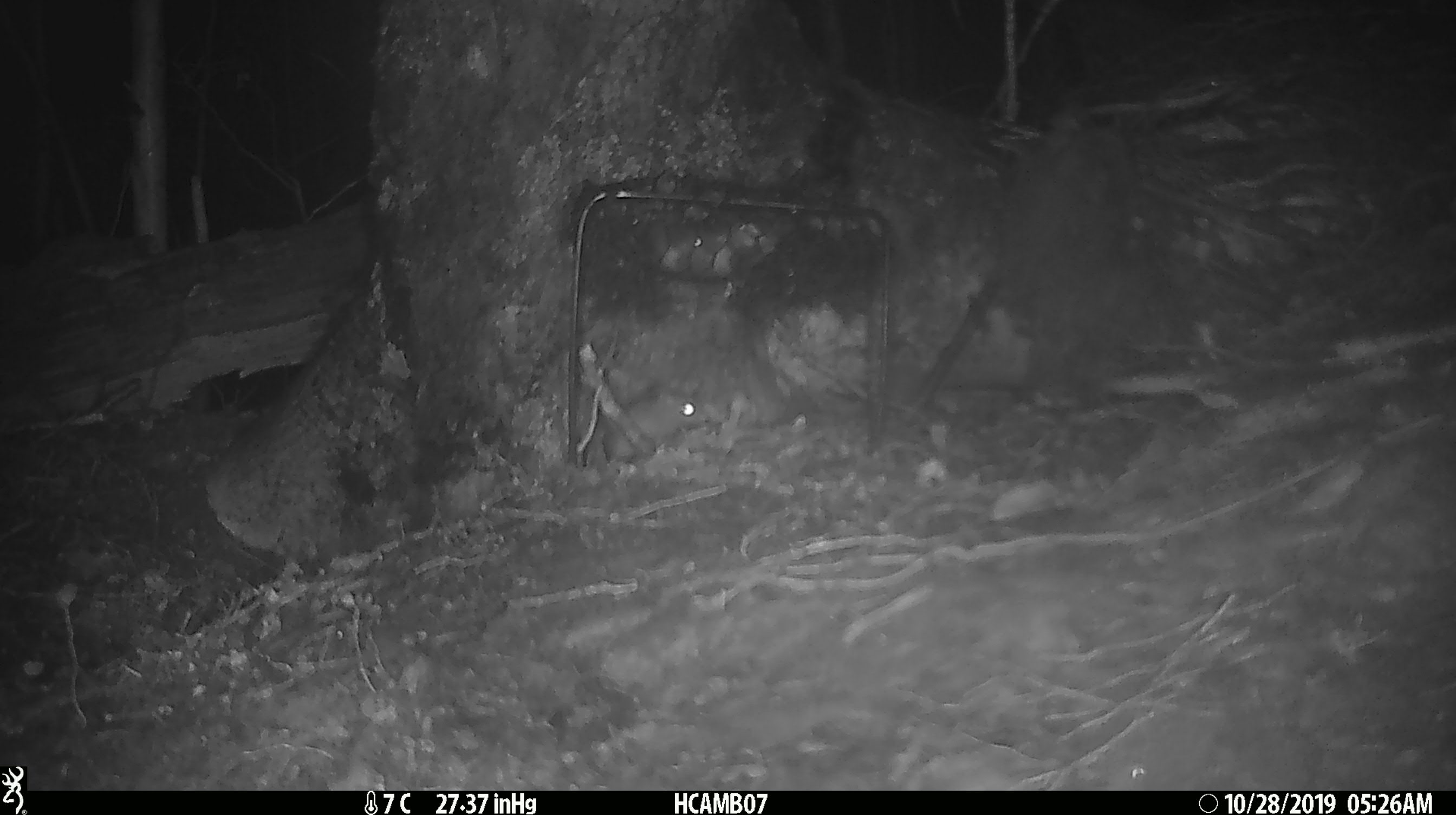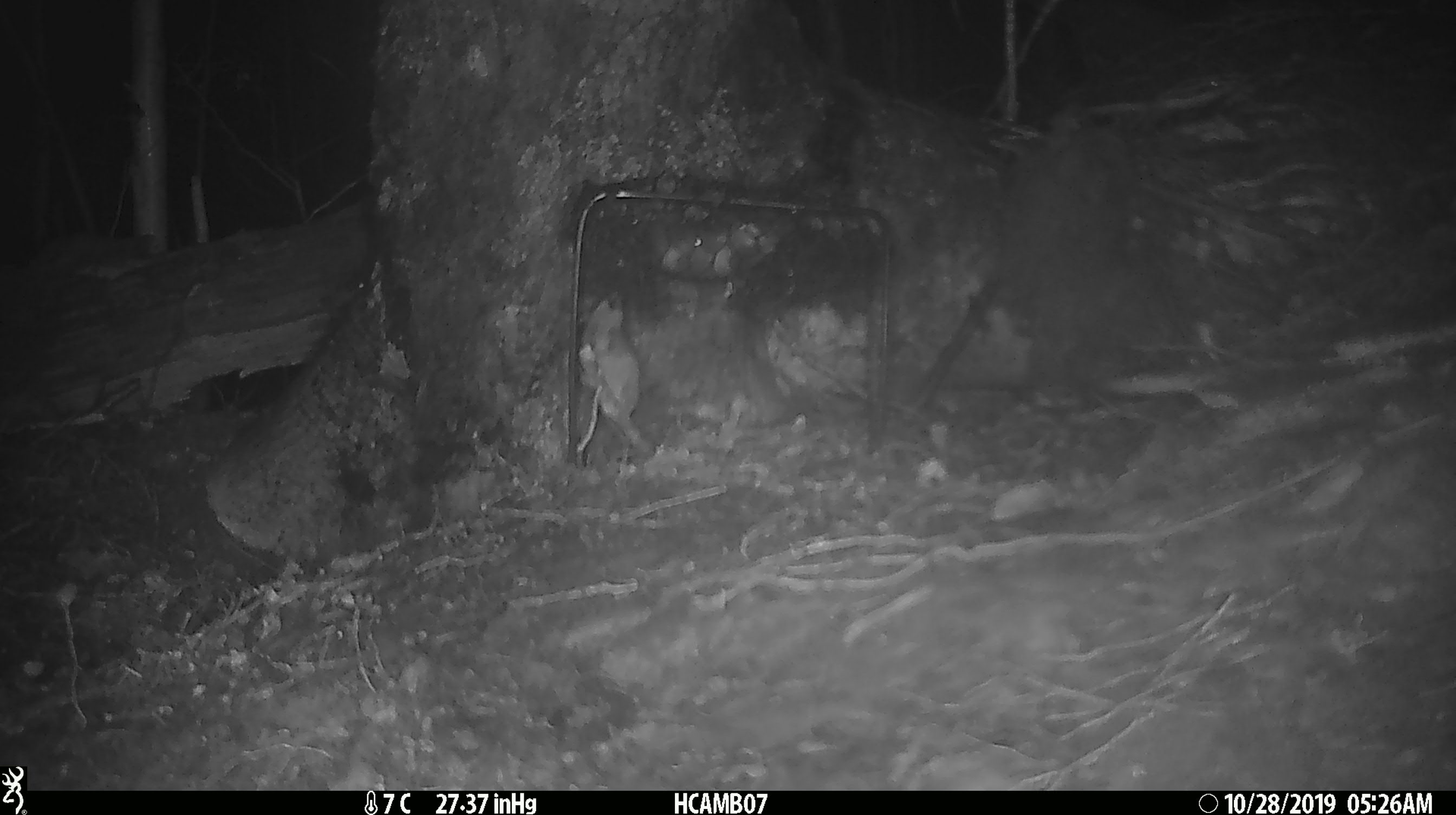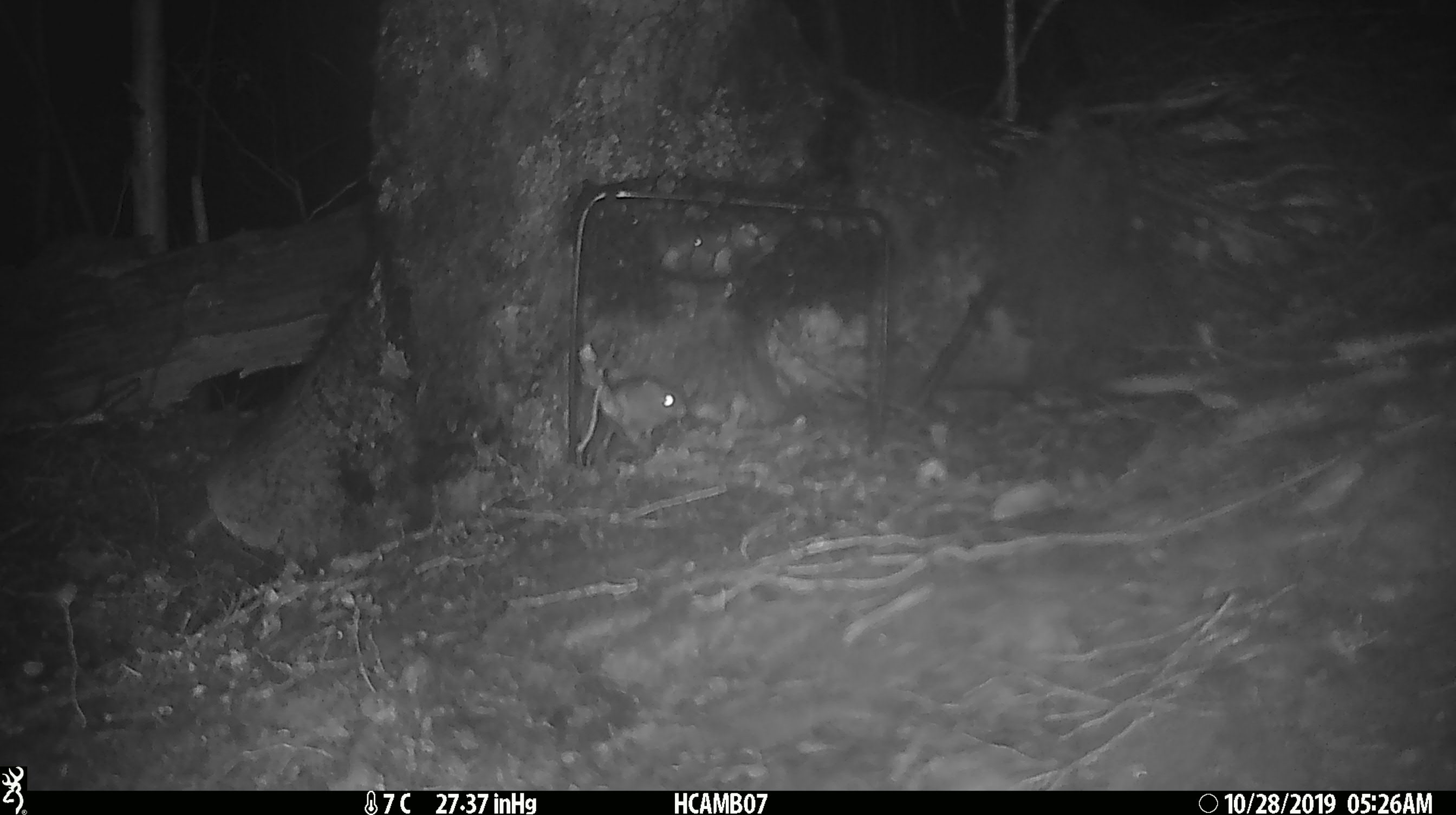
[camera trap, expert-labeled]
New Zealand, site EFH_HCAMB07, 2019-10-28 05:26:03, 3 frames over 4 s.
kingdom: Animalia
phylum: Chordata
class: Mammalia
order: Rodentia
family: Muridae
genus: Mus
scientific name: Mus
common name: mouse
Mouse (Mus).